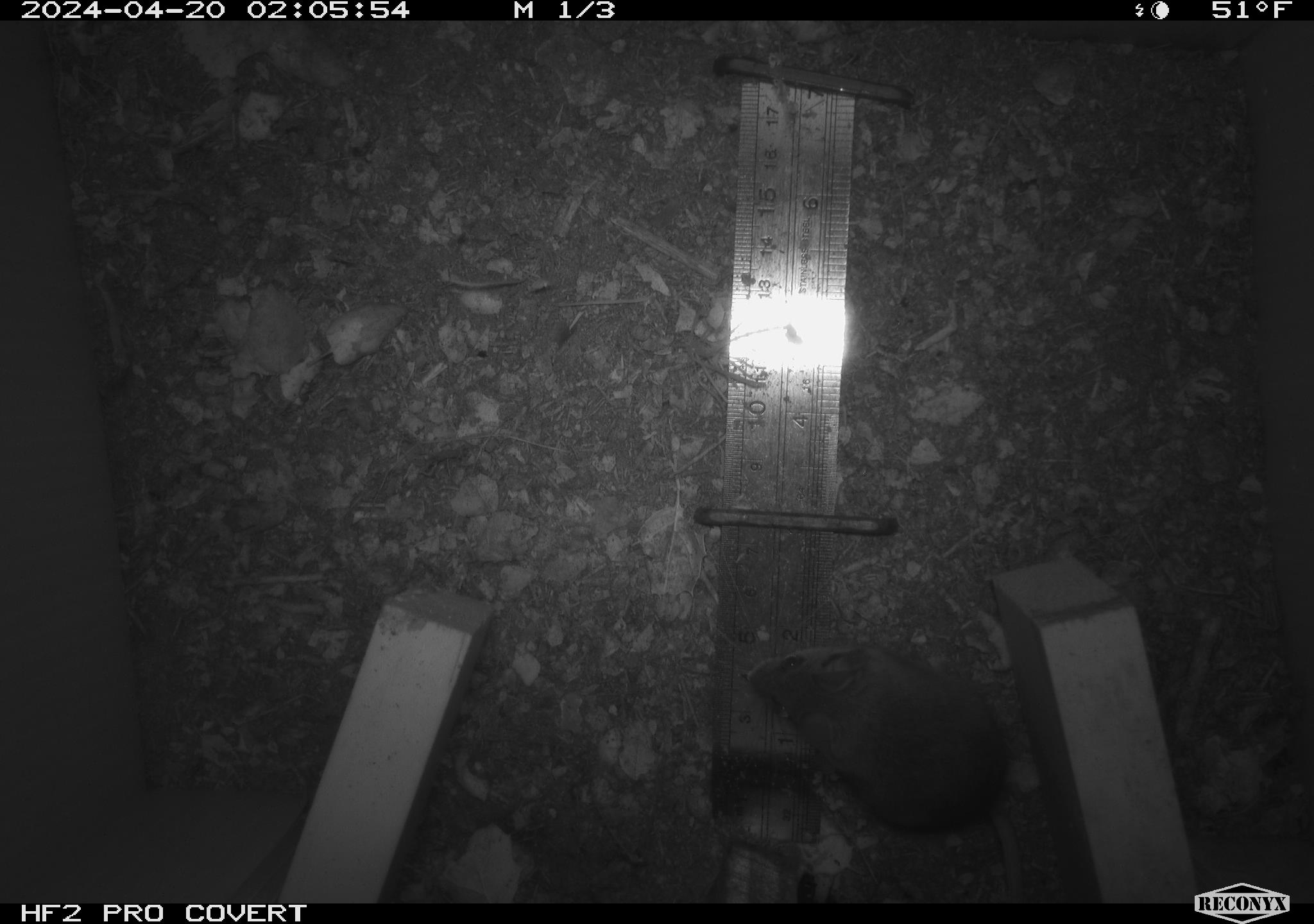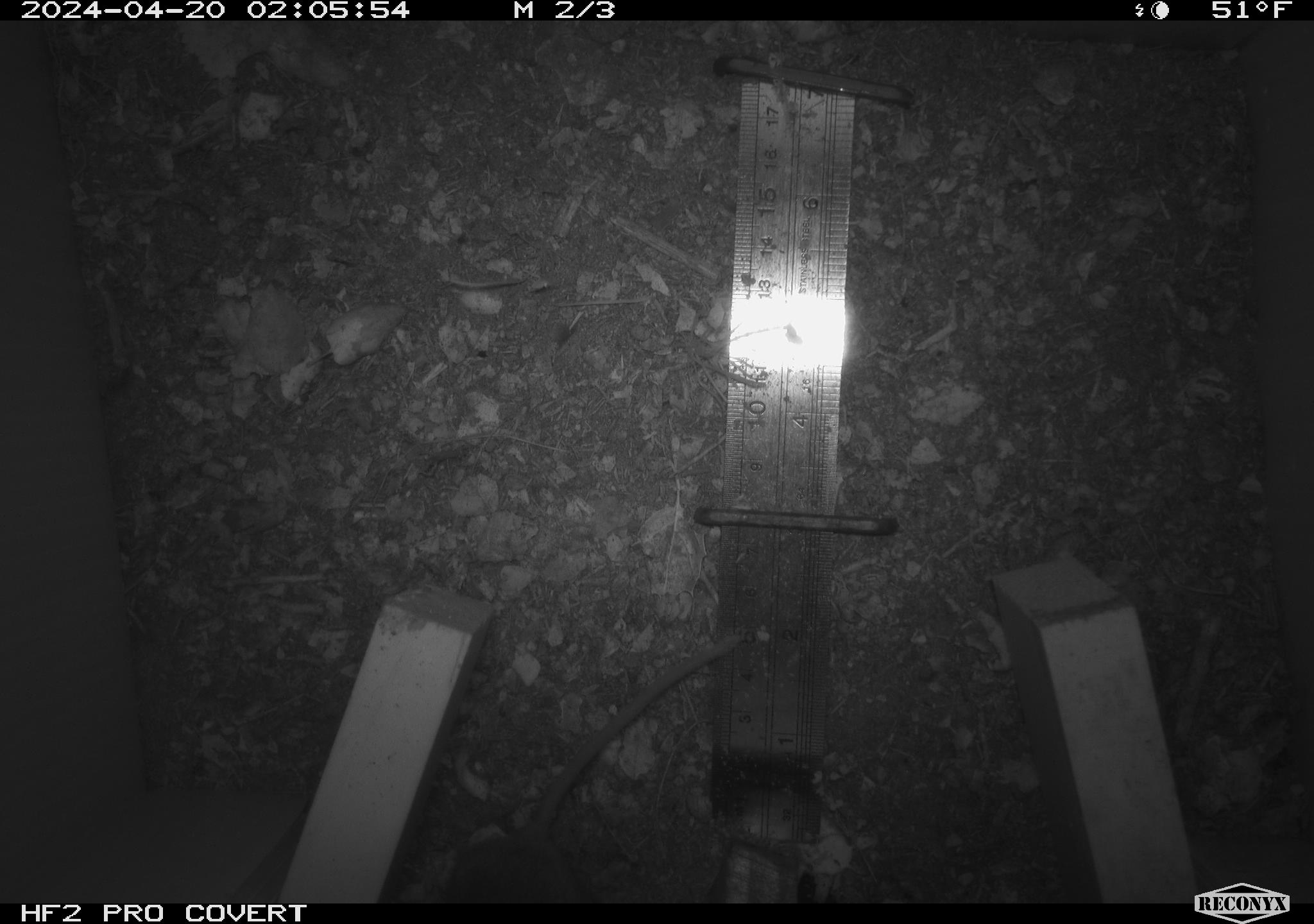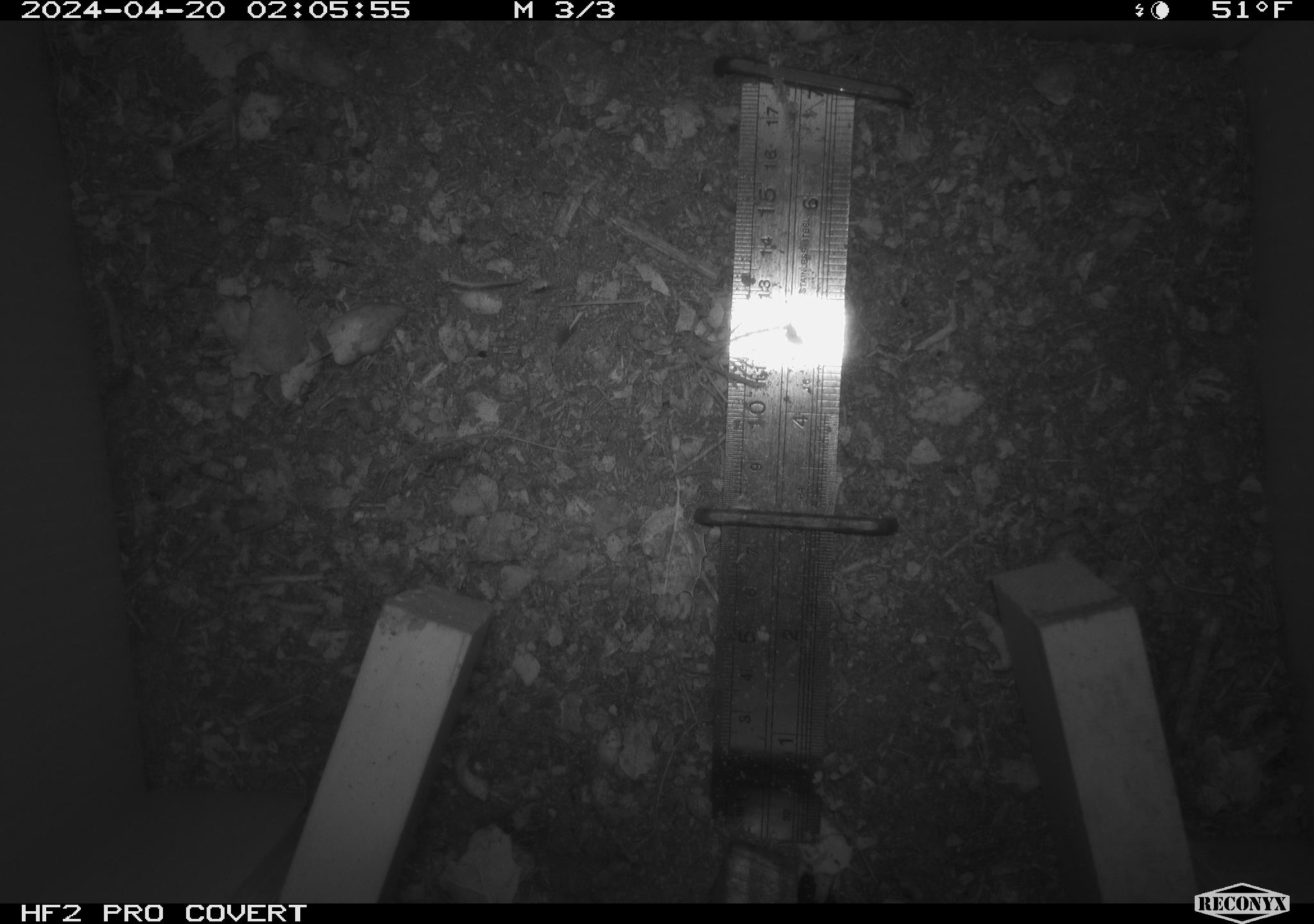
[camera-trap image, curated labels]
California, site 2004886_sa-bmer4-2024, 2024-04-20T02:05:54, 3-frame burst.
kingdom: Animalia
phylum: Chordata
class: Mammalia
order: Rodentia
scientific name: Rodentia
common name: mouse species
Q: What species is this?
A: Mouse species (Rodentia).